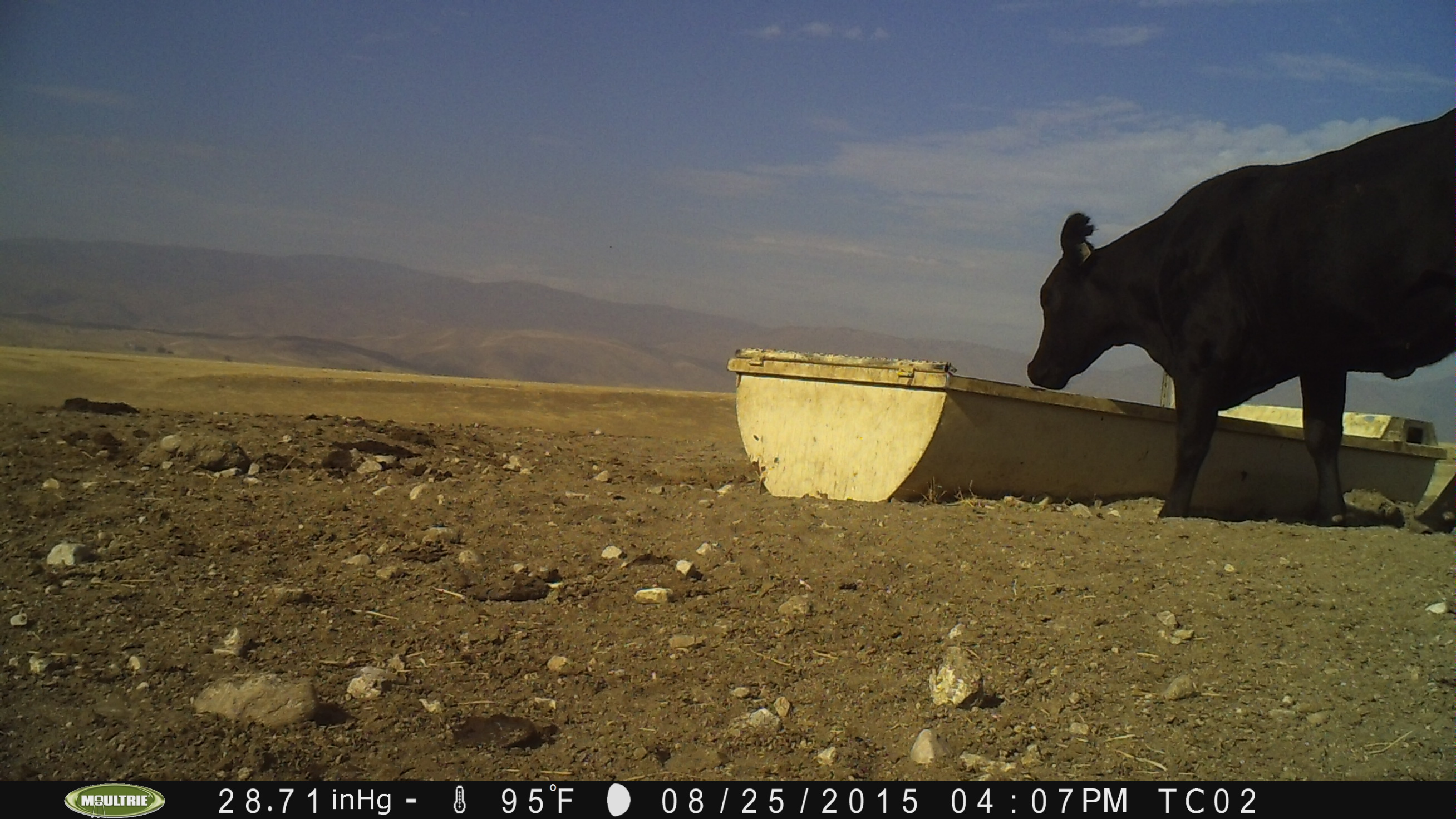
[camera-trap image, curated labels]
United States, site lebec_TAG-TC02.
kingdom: Animalia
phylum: Chordata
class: Mammalia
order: Artiodactyla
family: Bovidae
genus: Bos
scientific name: Bos taurus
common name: domestic cow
Bos taurus (domestic cow).